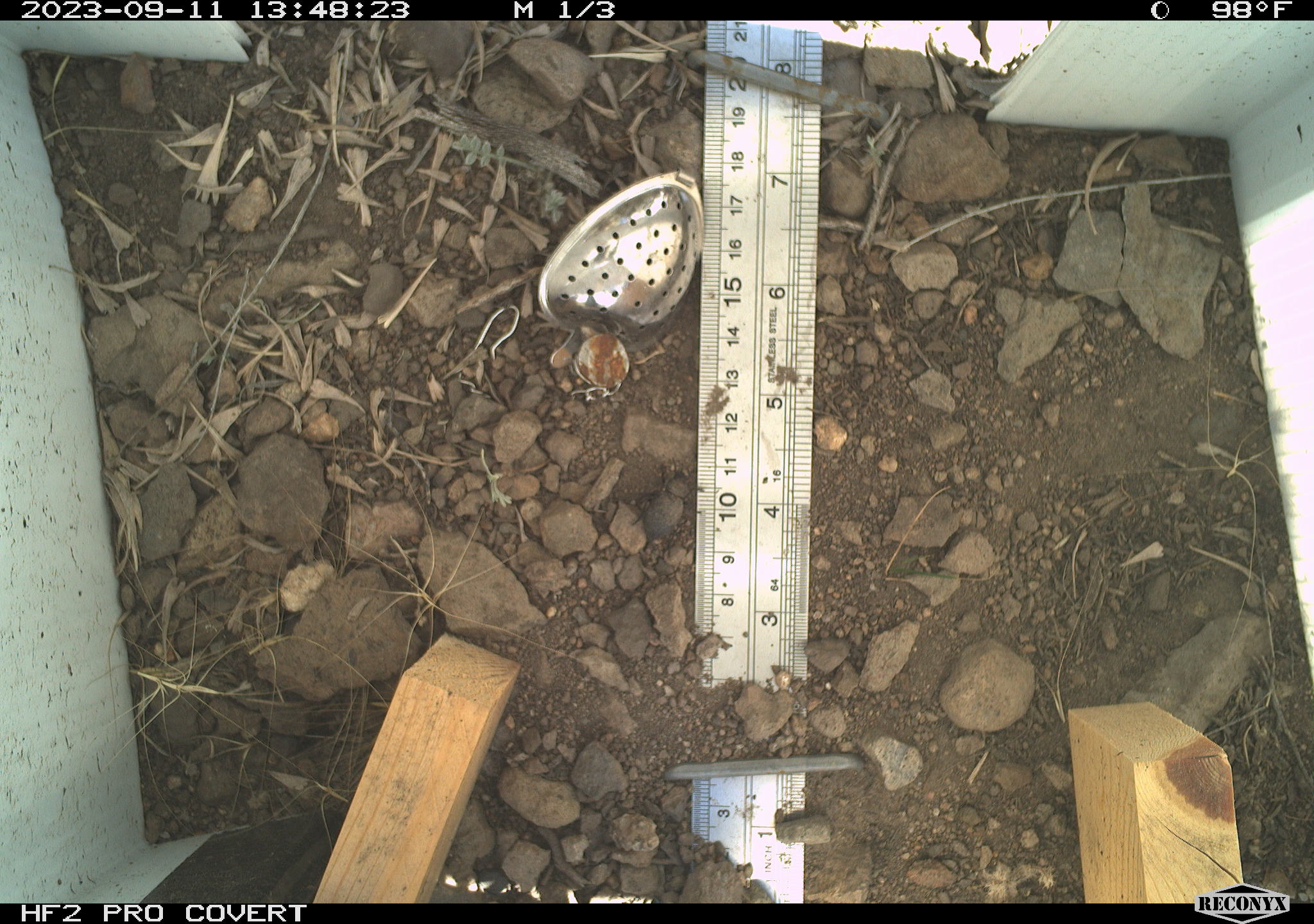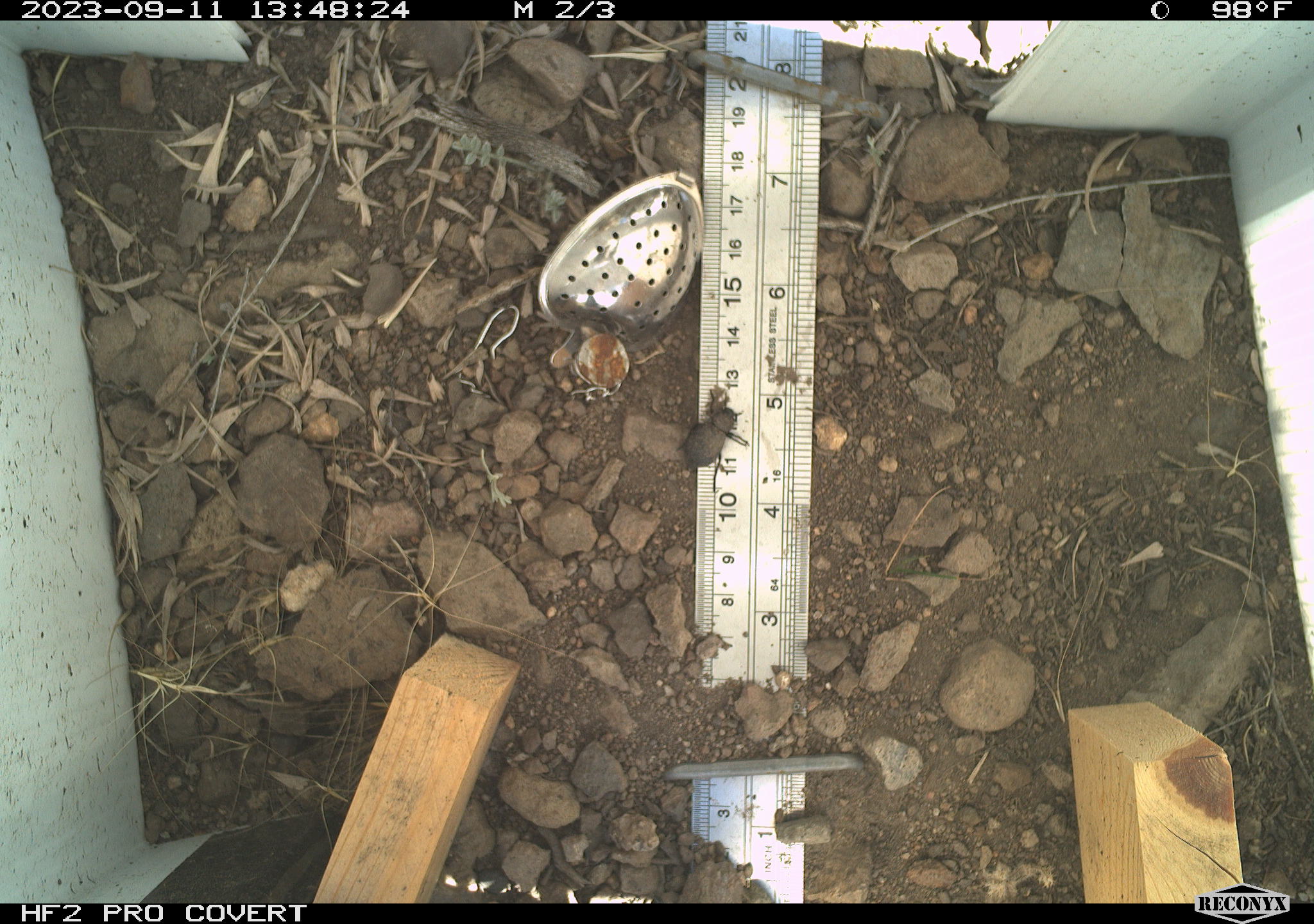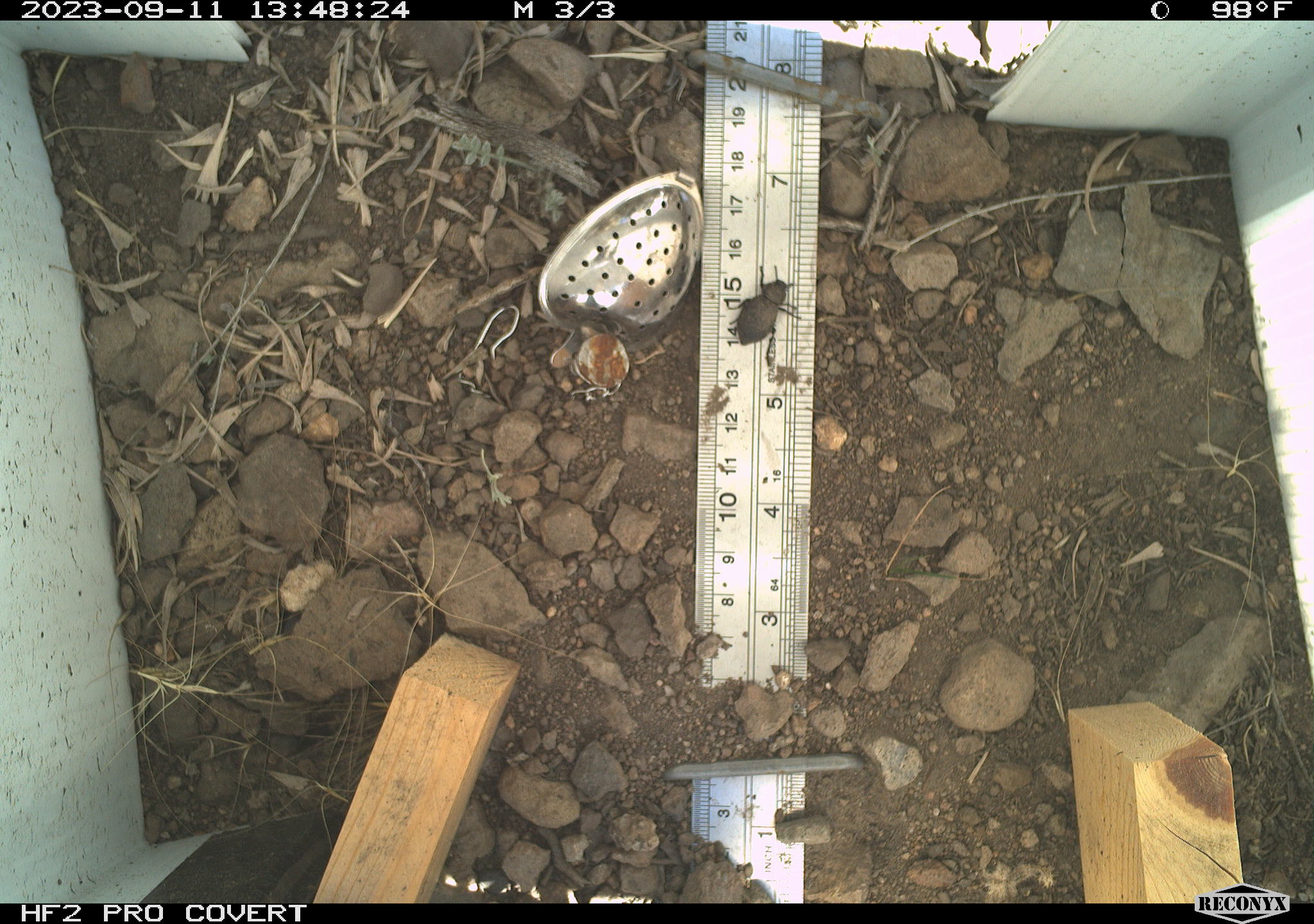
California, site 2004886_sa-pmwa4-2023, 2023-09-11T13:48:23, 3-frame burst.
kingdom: Animalia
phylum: Arthropoda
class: Insecta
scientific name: Insecta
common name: insect